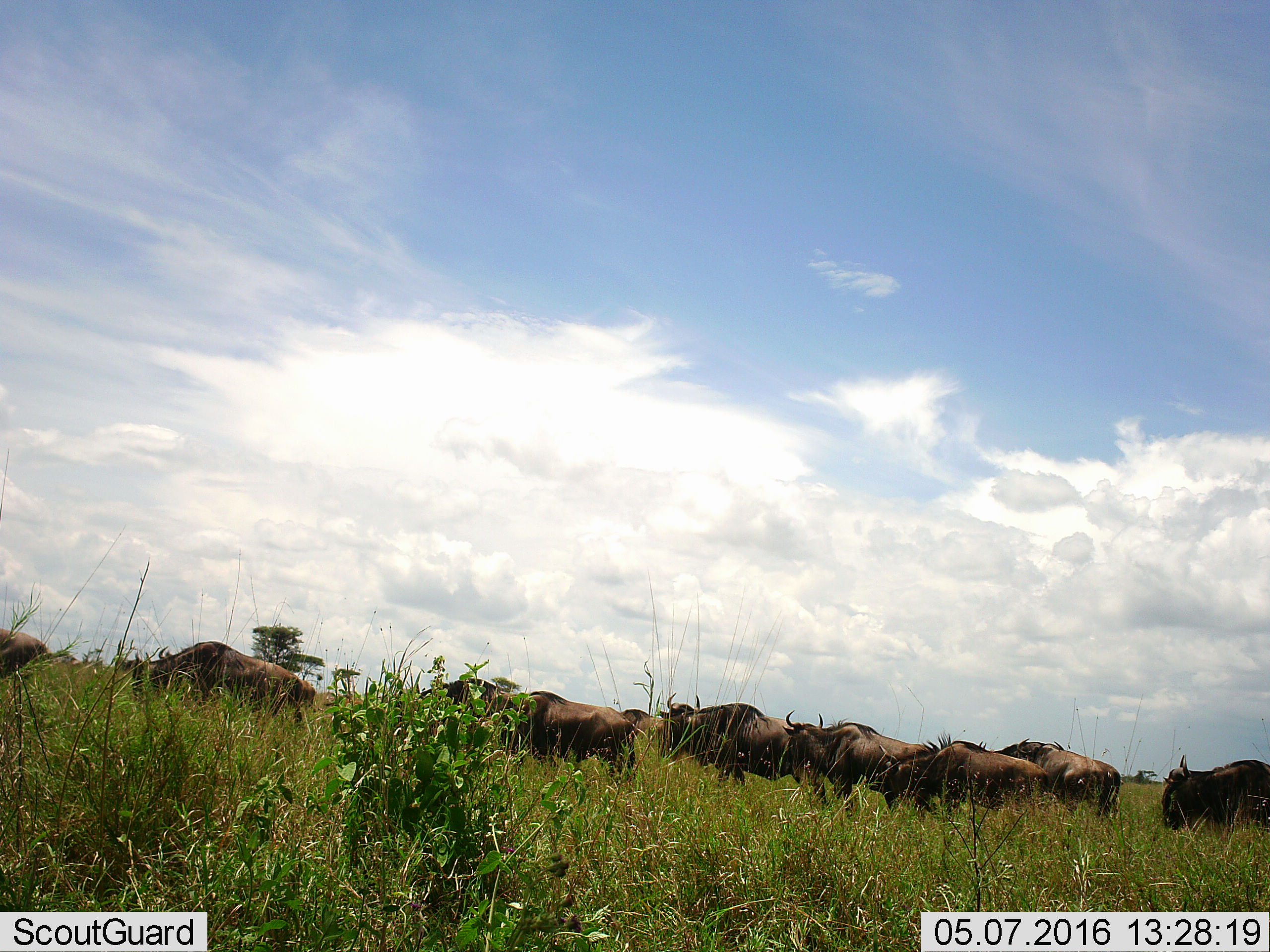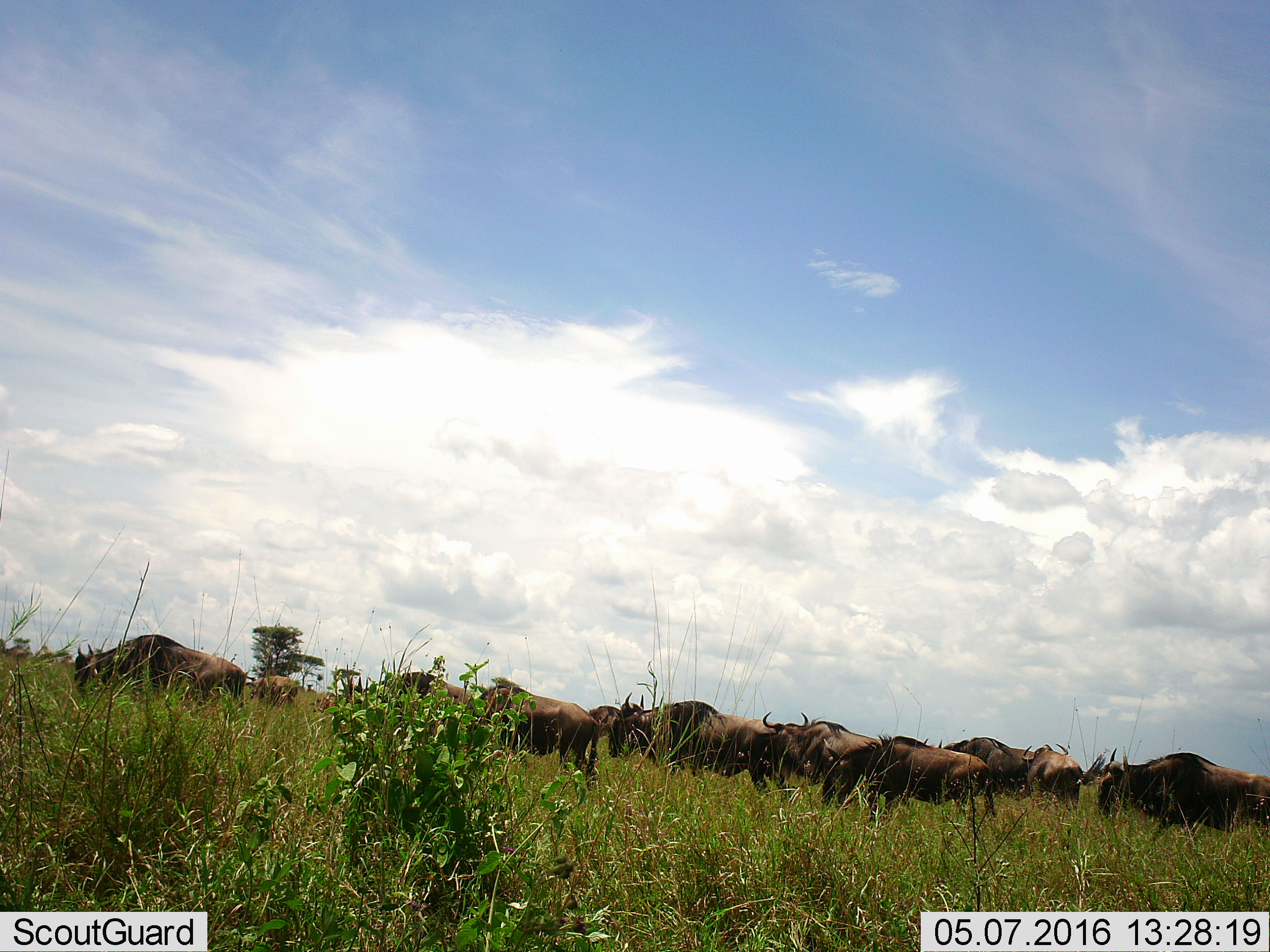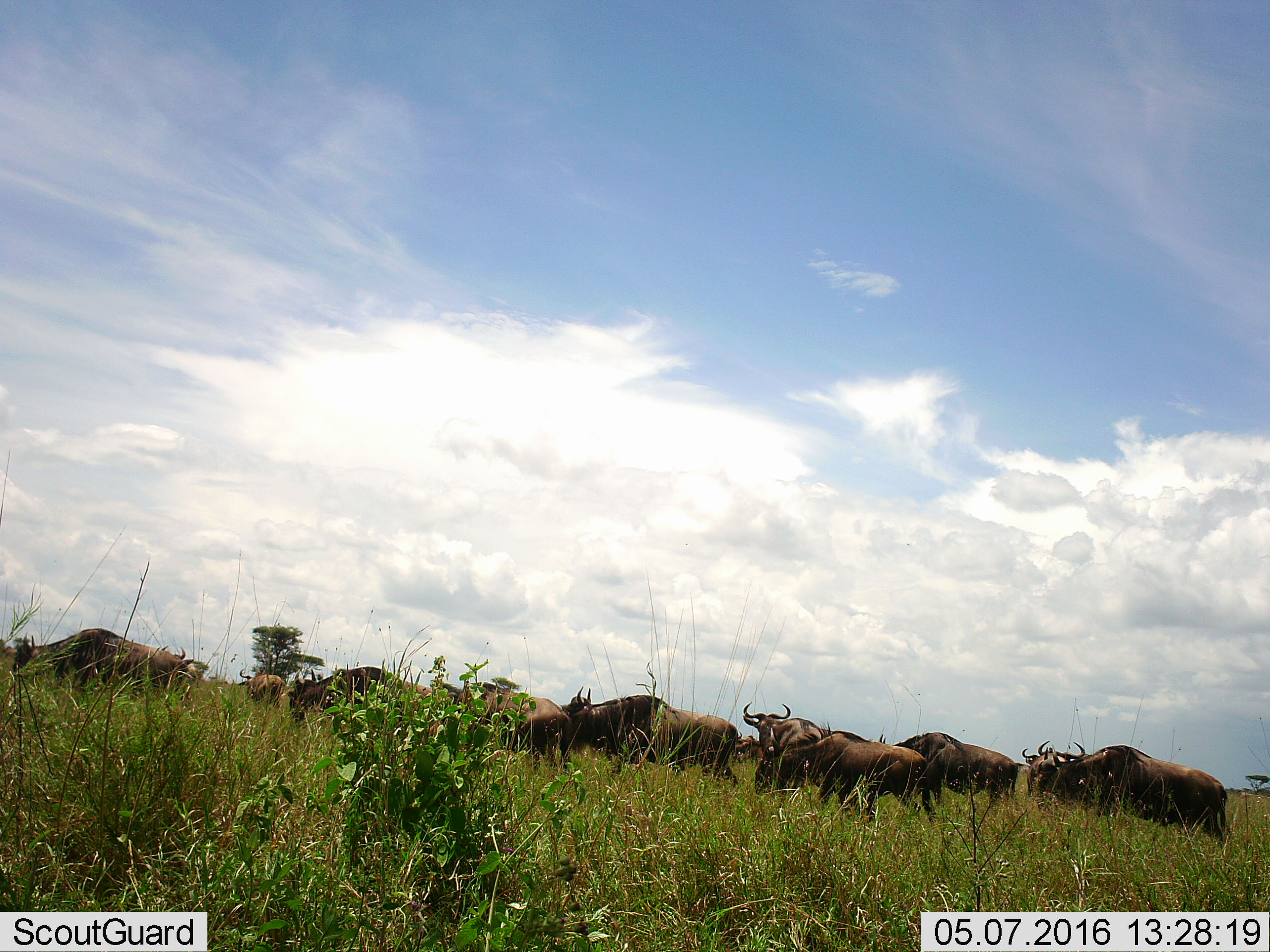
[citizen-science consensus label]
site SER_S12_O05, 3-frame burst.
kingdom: Animalia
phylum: Chordata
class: Mammalia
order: Artiodactyla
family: Bovidae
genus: Connochaetes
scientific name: Connochaetes taurinus taurinus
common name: blue wildebeest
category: wildebeestblue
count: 11-50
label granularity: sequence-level